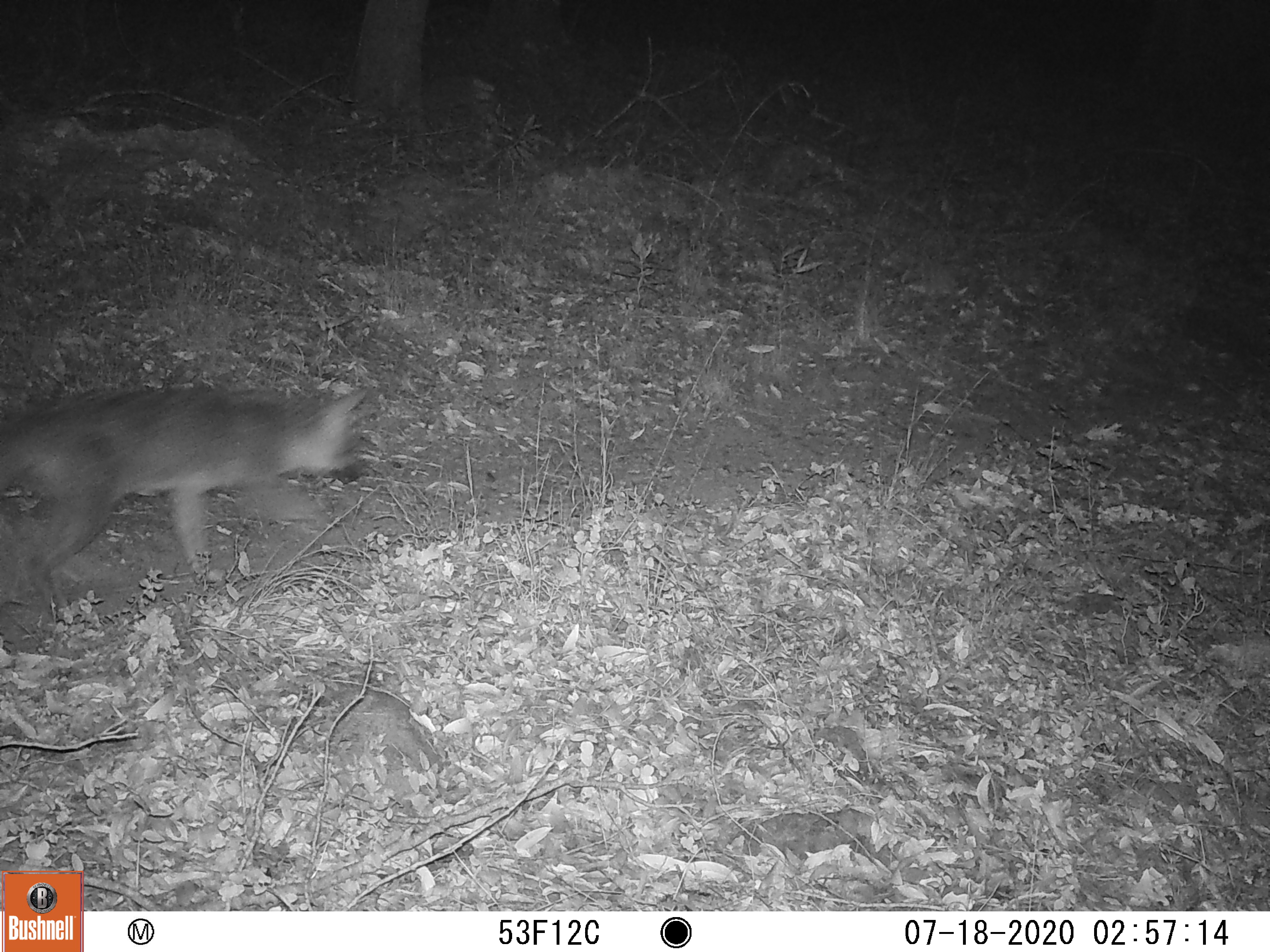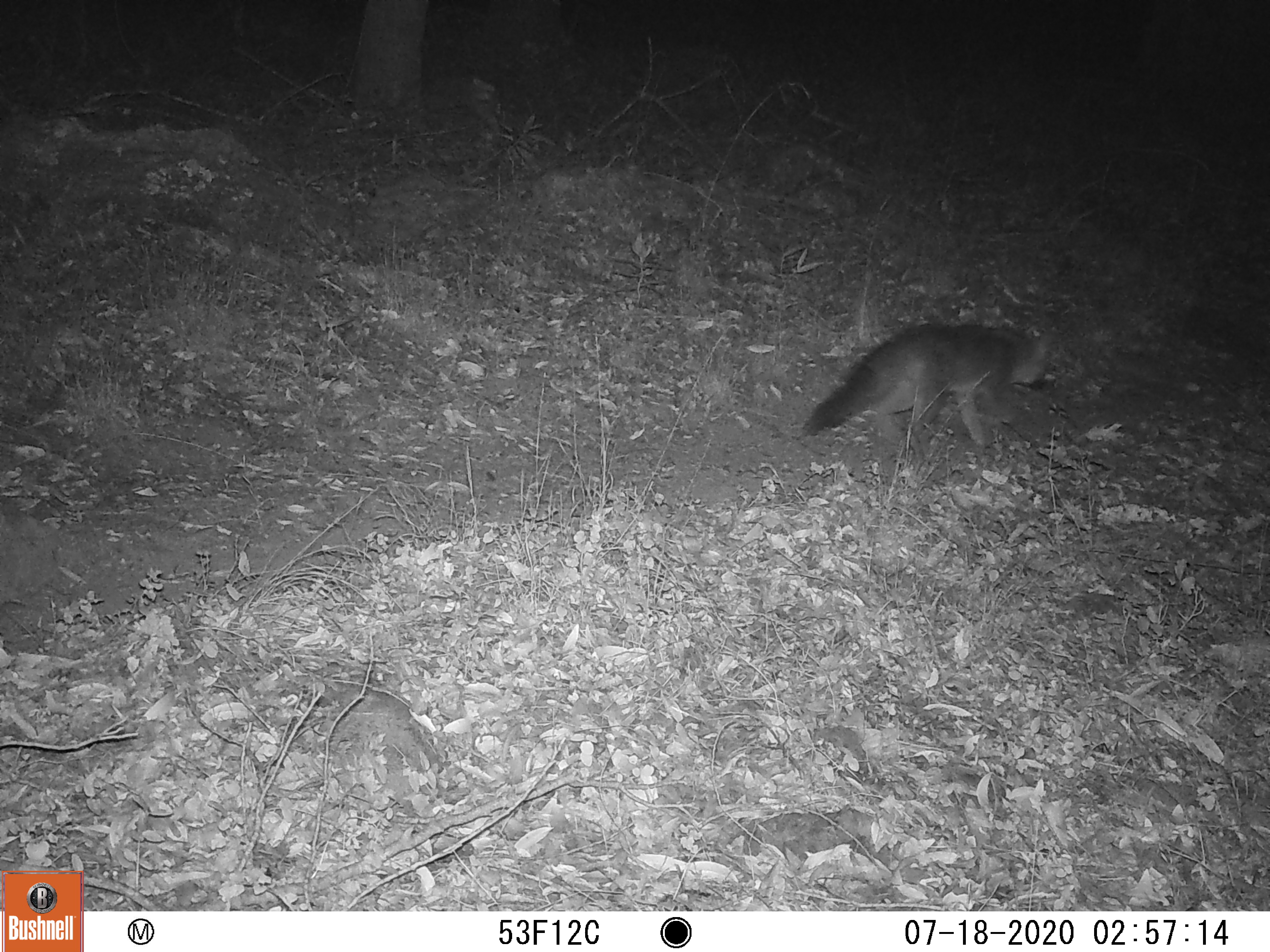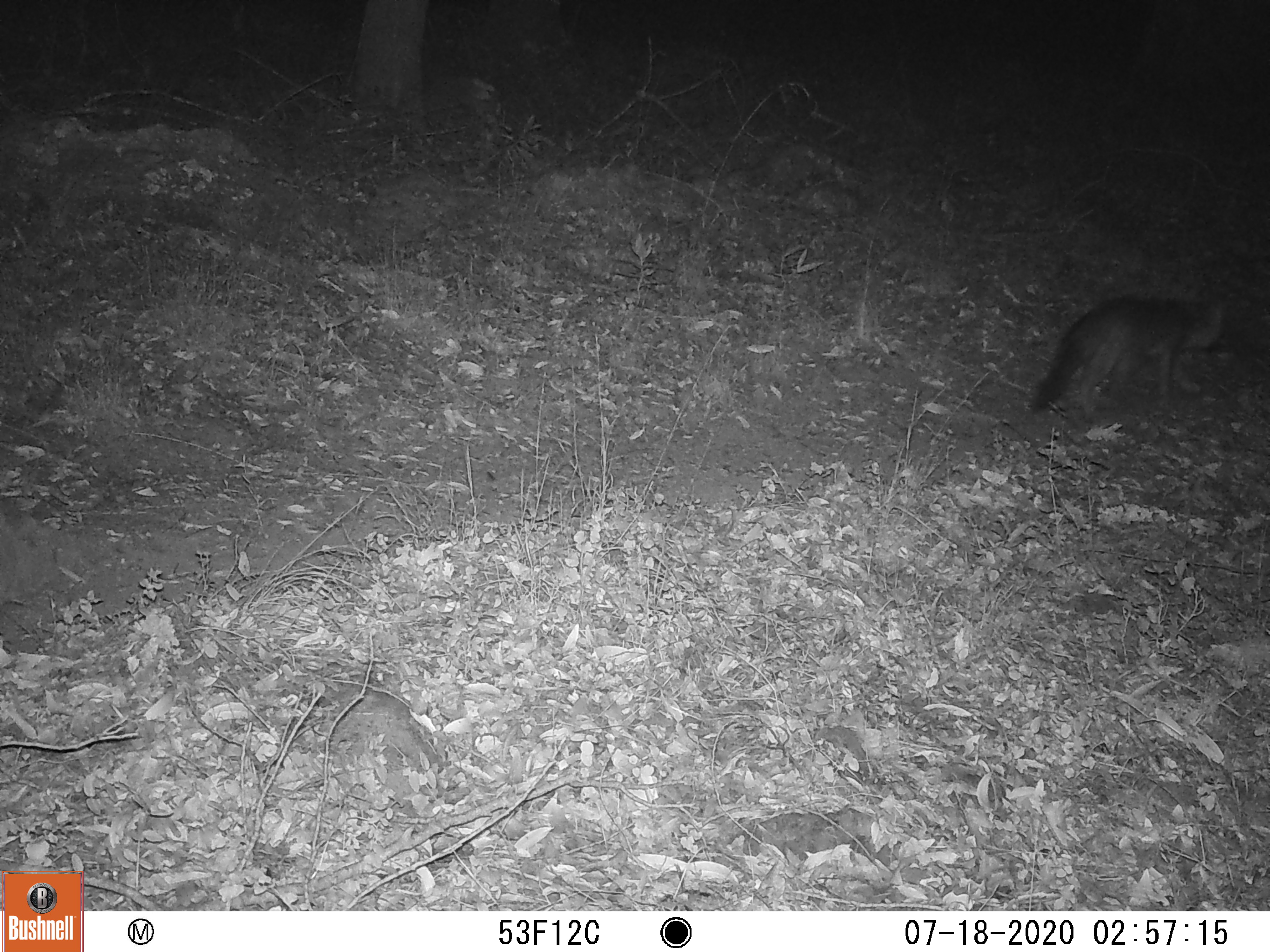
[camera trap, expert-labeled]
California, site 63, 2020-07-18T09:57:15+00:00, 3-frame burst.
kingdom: Animalia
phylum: Chordata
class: Mammalia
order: Carnivora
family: Canidae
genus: Urocyon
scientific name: Urocyon cinereoargenteus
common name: gray fox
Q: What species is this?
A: Gray fox (Urocyon cinereoargenteus).